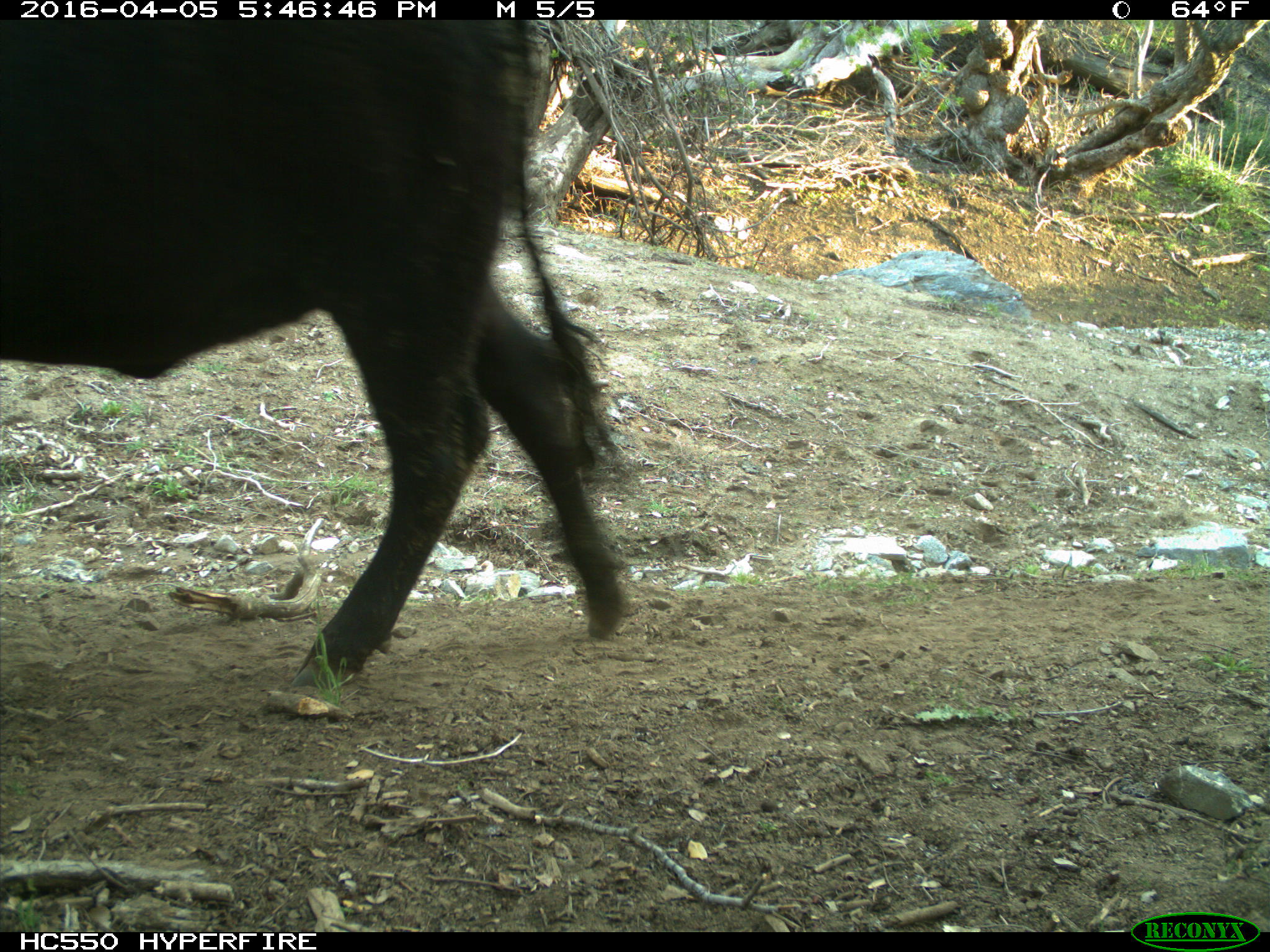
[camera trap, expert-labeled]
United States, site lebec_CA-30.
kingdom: Animalia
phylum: Chordata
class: Mammalia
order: Artiodactyla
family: Bovidae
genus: Bos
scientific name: Bos taurus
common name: domestic cow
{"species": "Bos taurus (domestic cow)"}